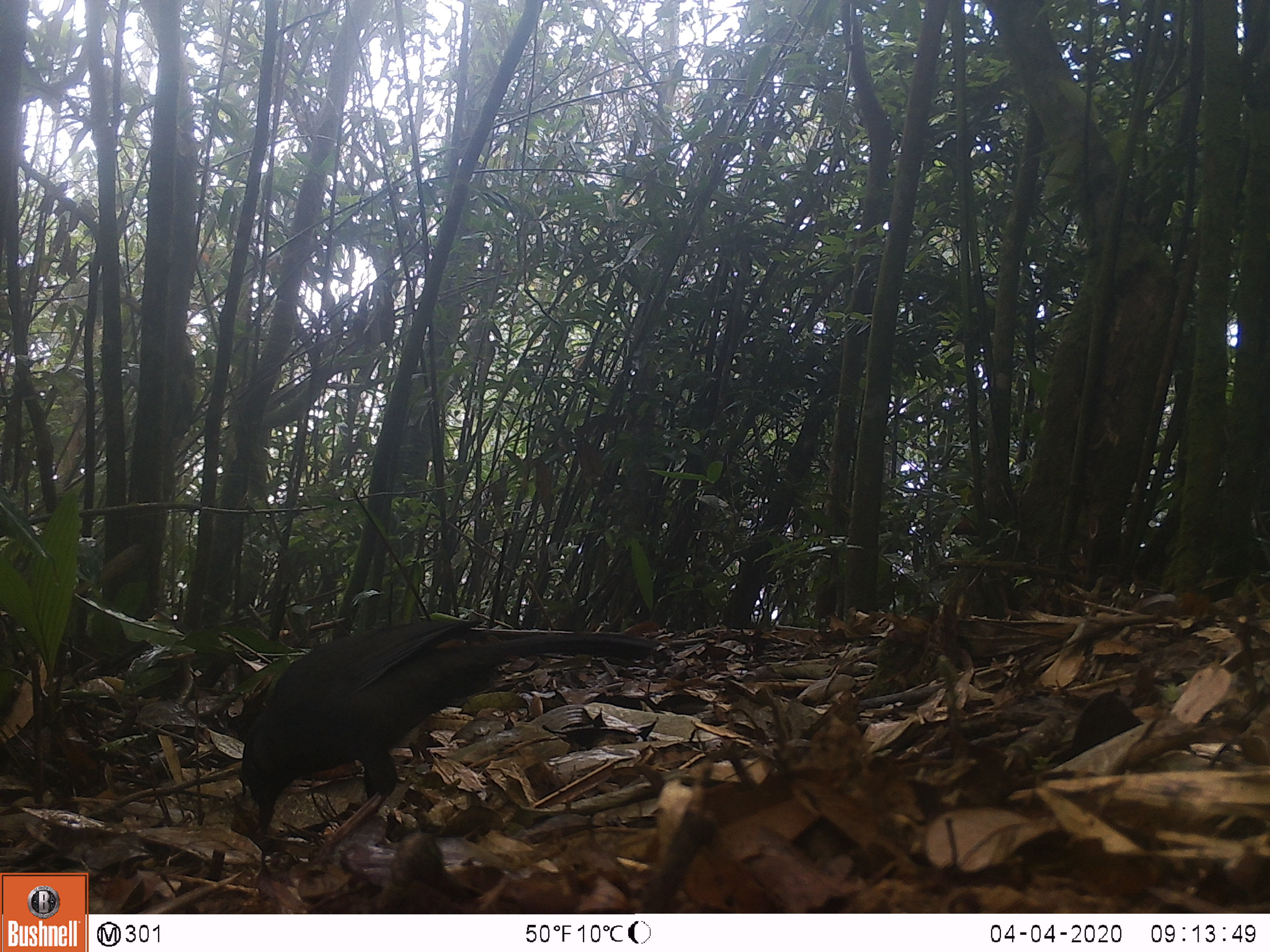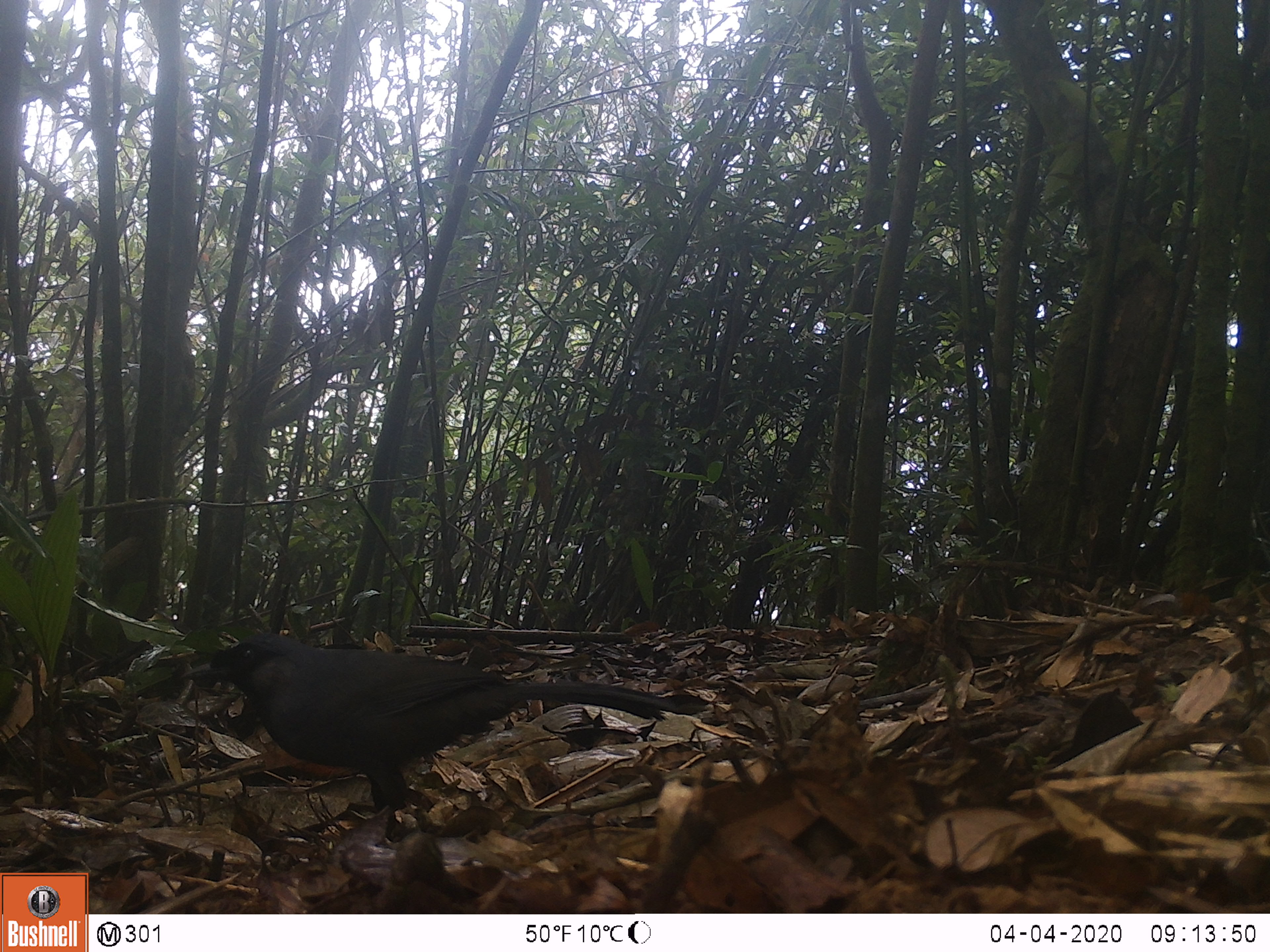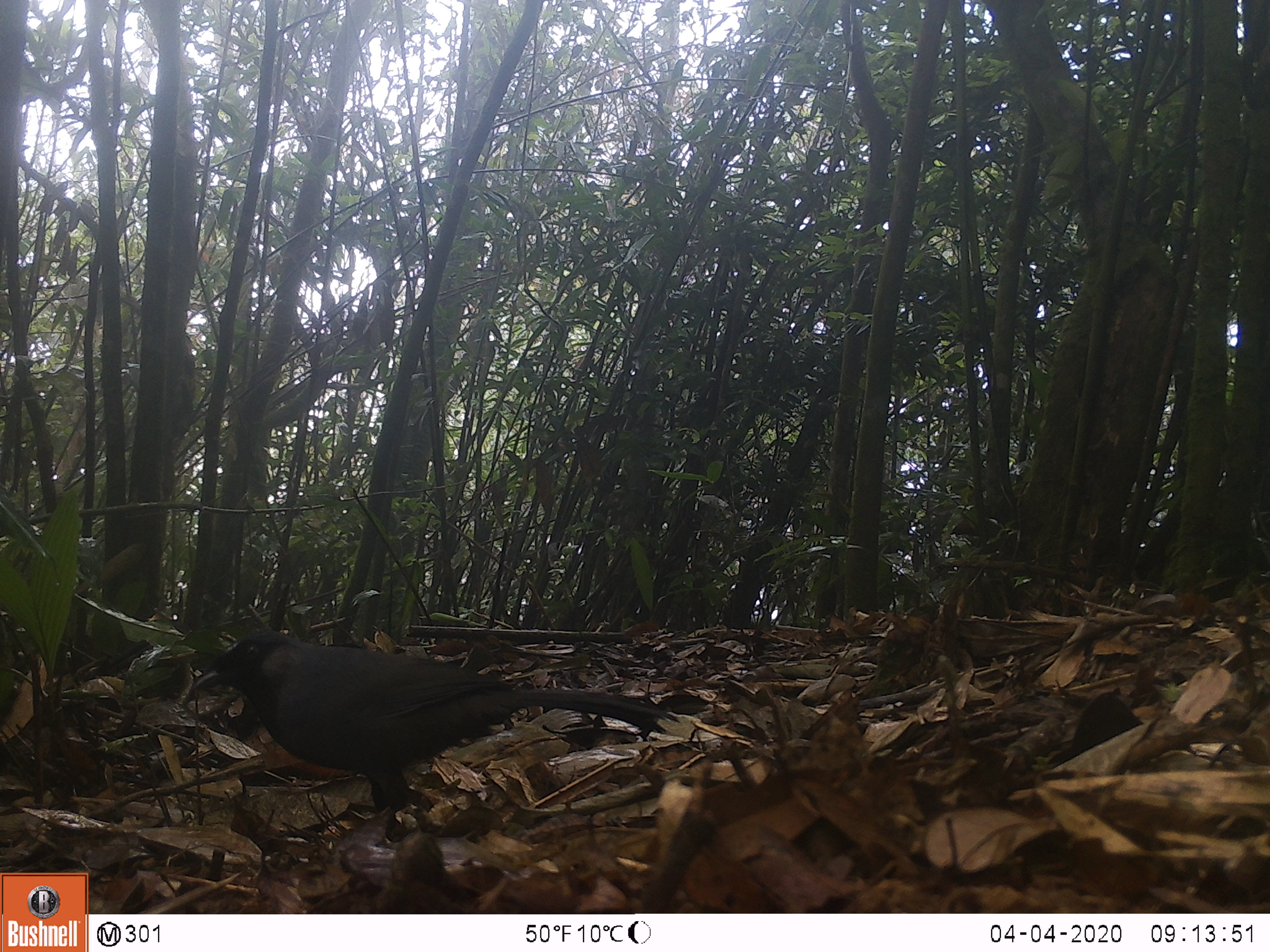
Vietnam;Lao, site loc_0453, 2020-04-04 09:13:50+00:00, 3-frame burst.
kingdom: Animalia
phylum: Chordata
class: Aves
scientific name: Aves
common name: bird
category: unidentified bird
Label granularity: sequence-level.